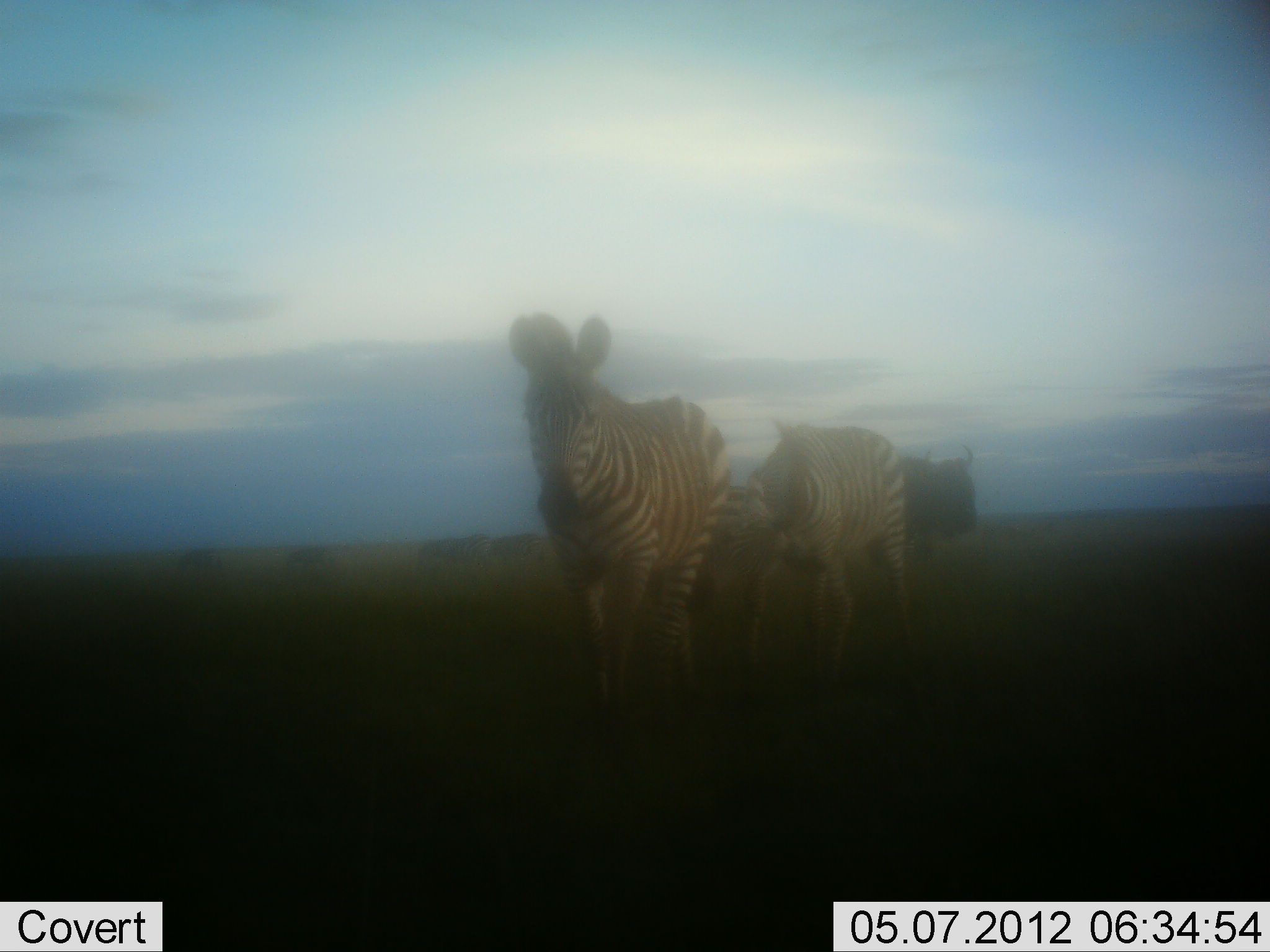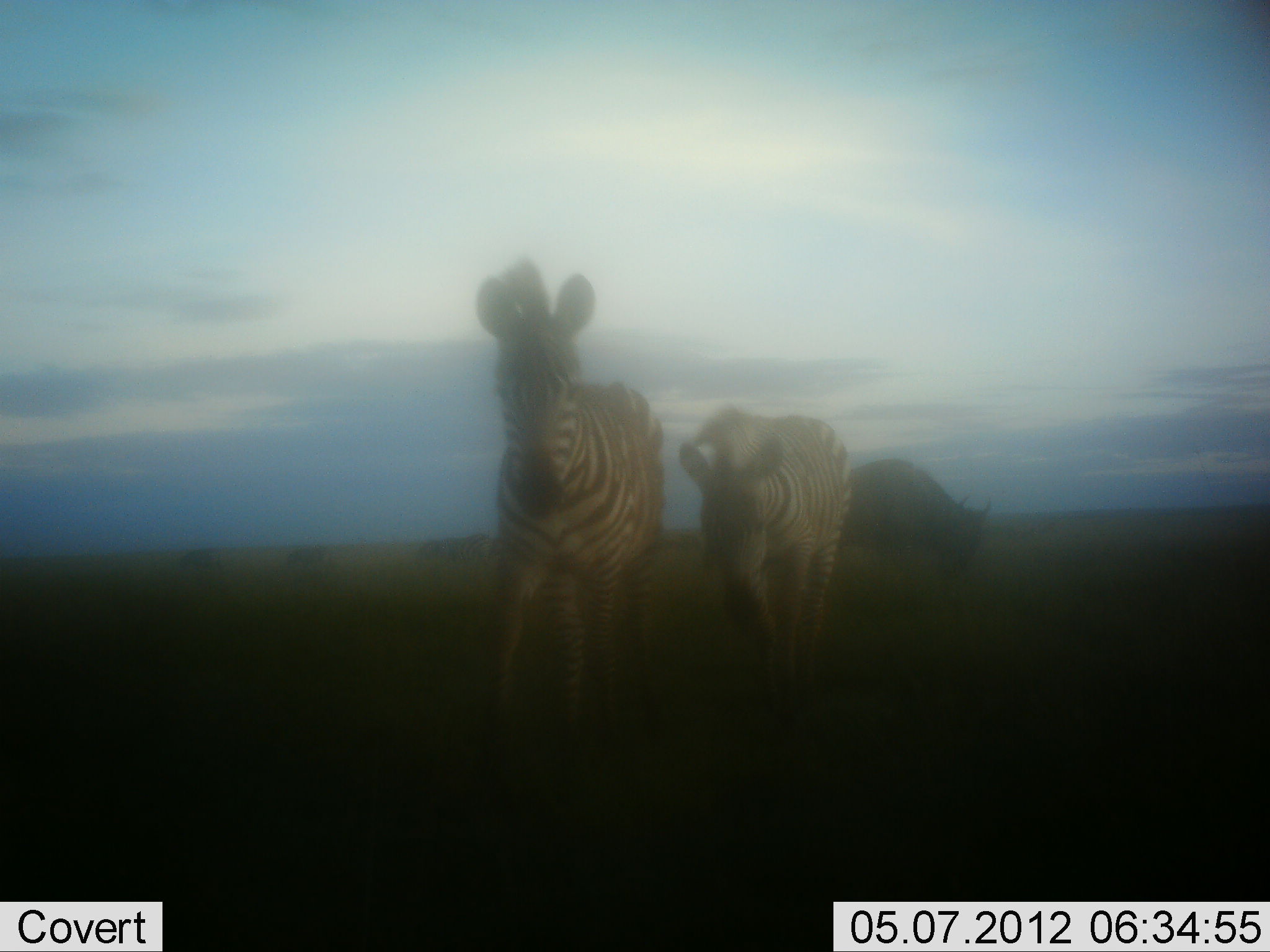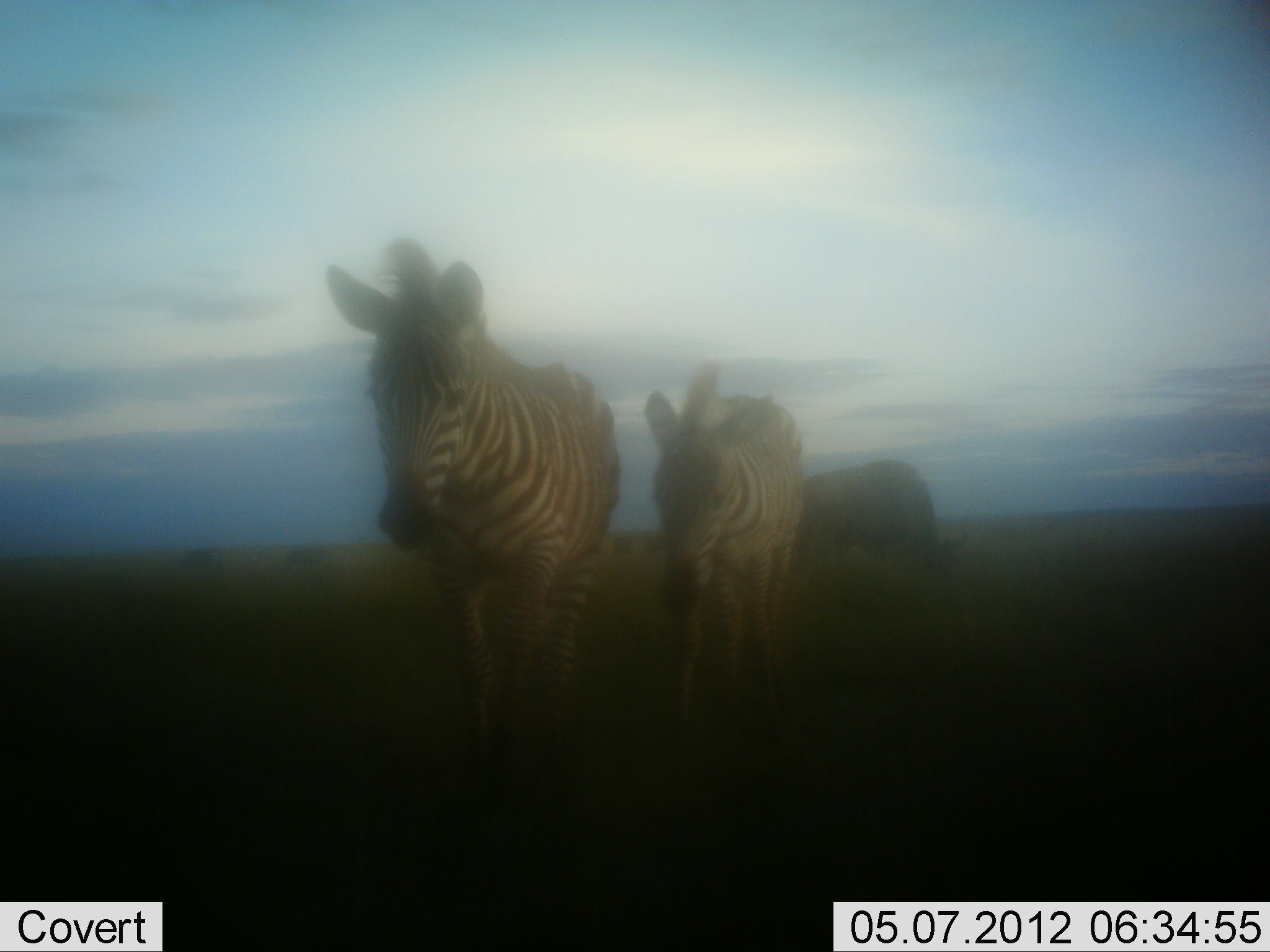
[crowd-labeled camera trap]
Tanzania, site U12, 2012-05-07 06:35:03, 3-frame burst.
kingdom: Animalia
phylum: Chordata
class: Mammalia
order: Artiodactyla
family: Bovidae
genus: Connochaetes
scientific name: Connochaetes taurinus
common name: blue wildebeest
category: wildebeest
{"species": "wildebeest (blue wildebeest) (Connochaetes taurinus)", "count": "1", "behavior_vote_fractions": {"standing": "10%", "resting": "0%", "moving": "20%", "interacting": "0%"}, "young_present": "0%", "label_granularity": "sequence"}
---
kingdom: Animalia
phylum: Chordata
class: Mammalia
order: Perissodactyla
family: Equidae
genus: Equus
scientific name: Equus quagga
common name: plains zebra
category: zebra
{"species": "zebra (plains zebra) (Equus quagga)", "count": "2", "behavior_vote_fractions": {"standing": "0%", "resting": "0%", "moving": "100%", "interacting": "0%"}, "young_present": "10%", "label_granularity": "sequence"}